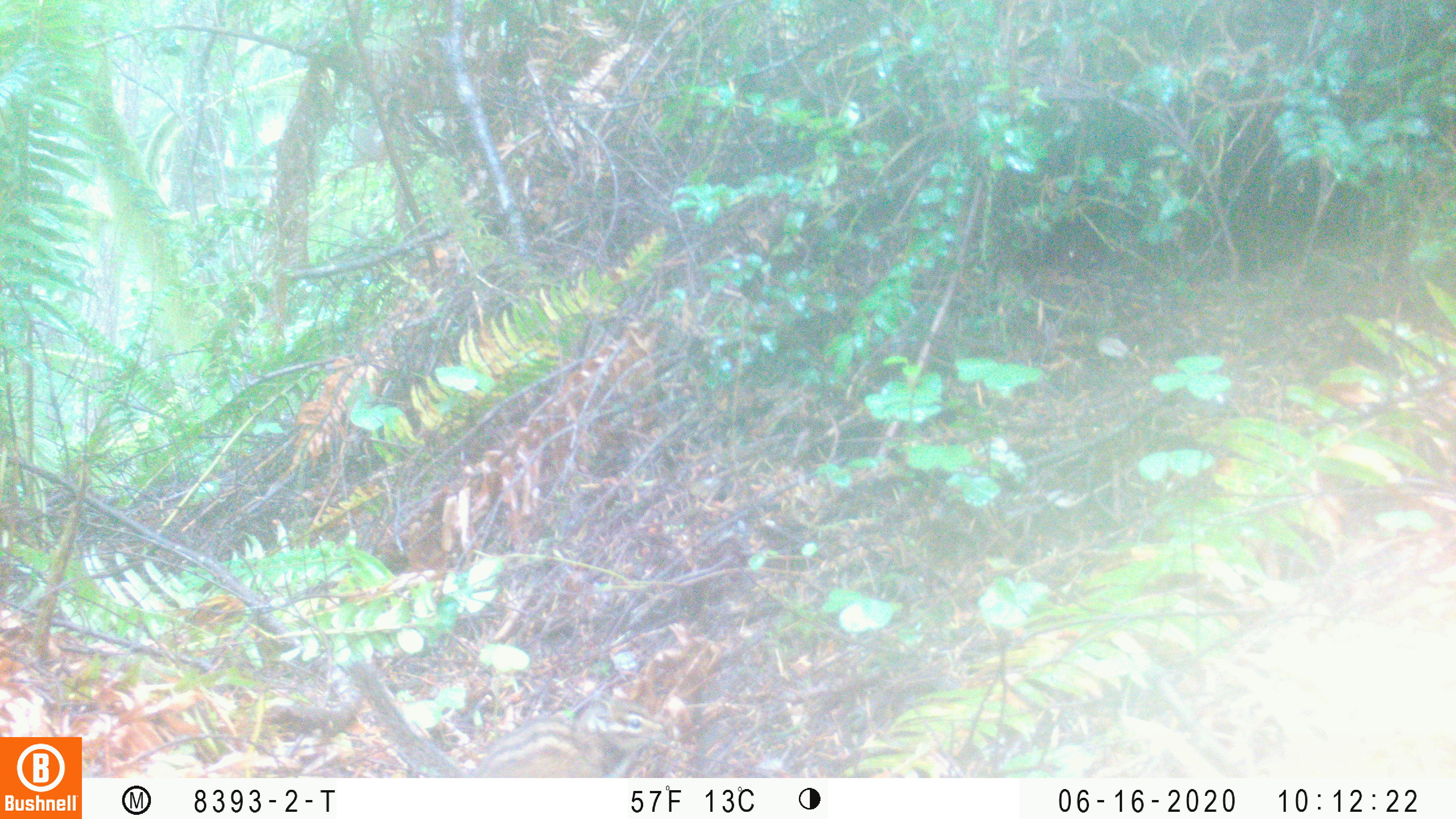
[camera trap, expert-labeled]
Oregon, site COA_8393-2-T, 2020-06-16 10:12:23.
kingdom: Animalia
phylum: Chordata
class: Mammalia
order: Rodentia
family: Sciuridae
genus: Neotamias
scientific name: Neotamias townsendii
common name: townsend's chipmunk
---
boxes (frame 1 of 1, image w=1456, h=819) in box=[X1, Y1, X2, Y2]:
townsend's chipmunk: box=[334, 651, 669, 772]